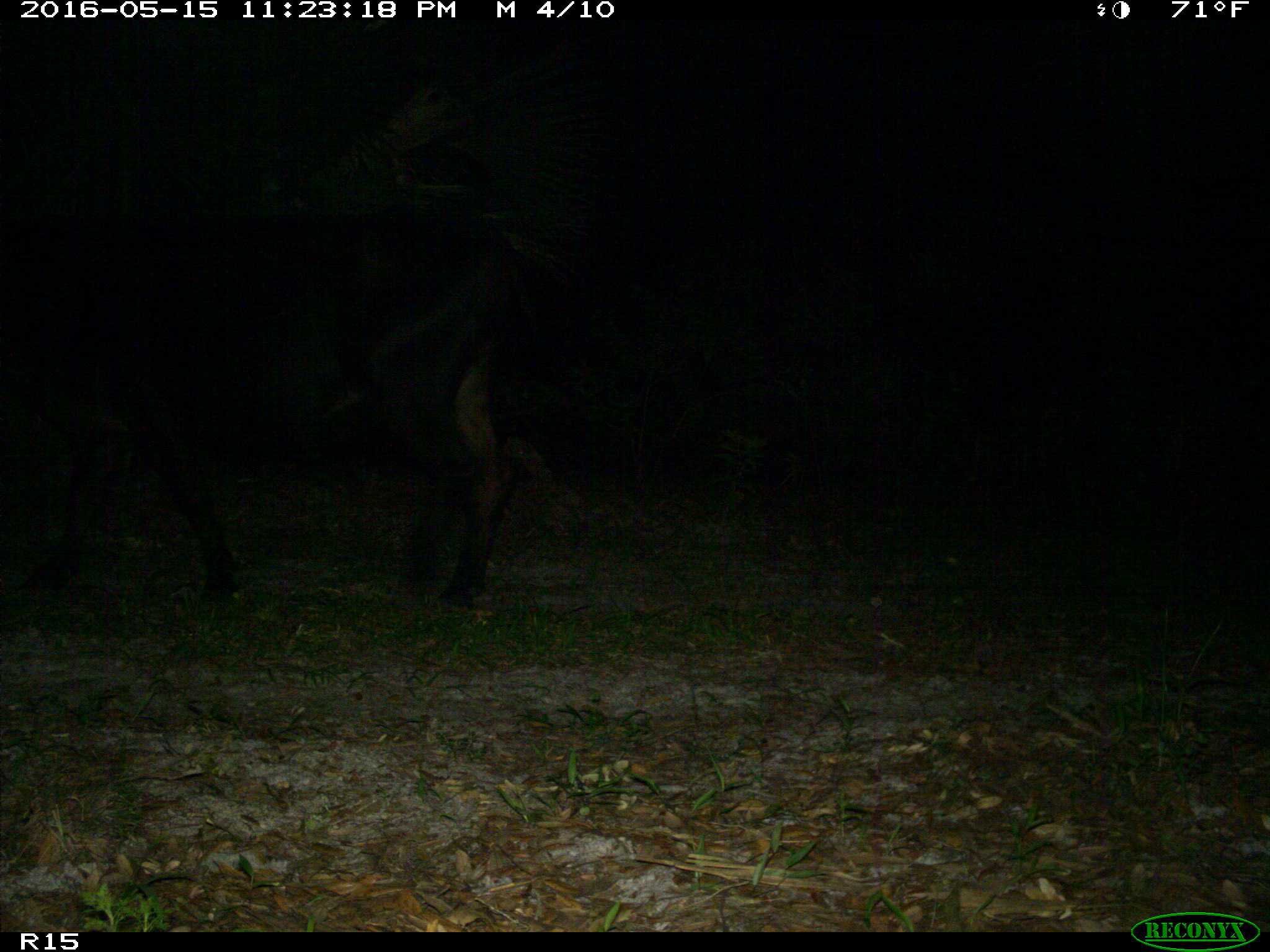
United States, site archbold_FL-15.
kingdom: Animalia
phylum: Chordata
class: Mammalia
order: Artiodactyla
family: Bovidae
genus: Bos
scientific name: Bos taurus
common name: domestic cow